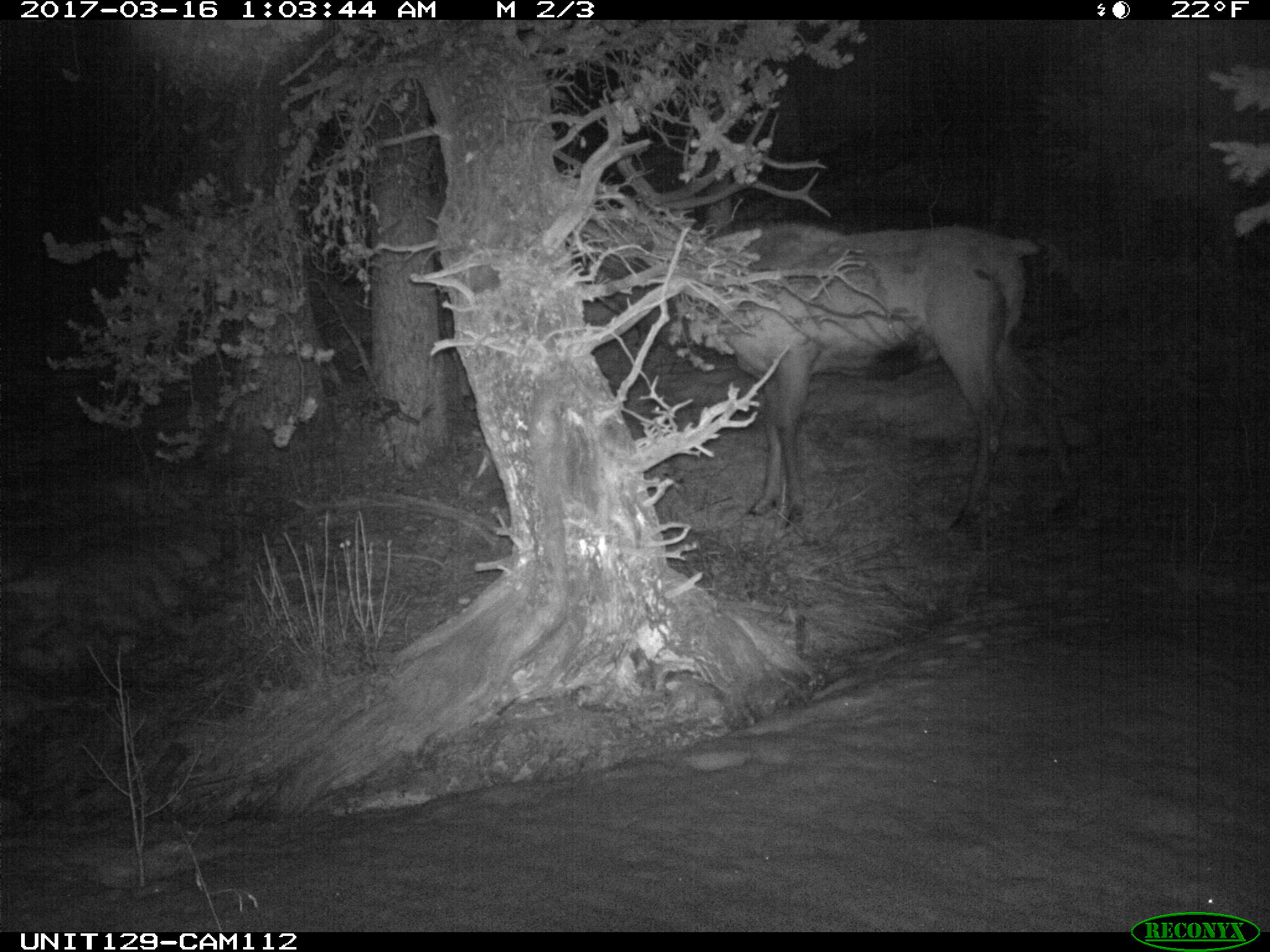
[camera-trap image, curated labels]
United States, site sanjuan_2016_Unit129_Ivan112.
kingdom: Animalia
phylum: Chordata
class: Mammalia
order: Artiodactyla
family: Cervidae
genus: Cervus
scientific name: Cervus elaphus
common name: red deer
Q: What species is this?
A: Cervus elaphus (red deer).